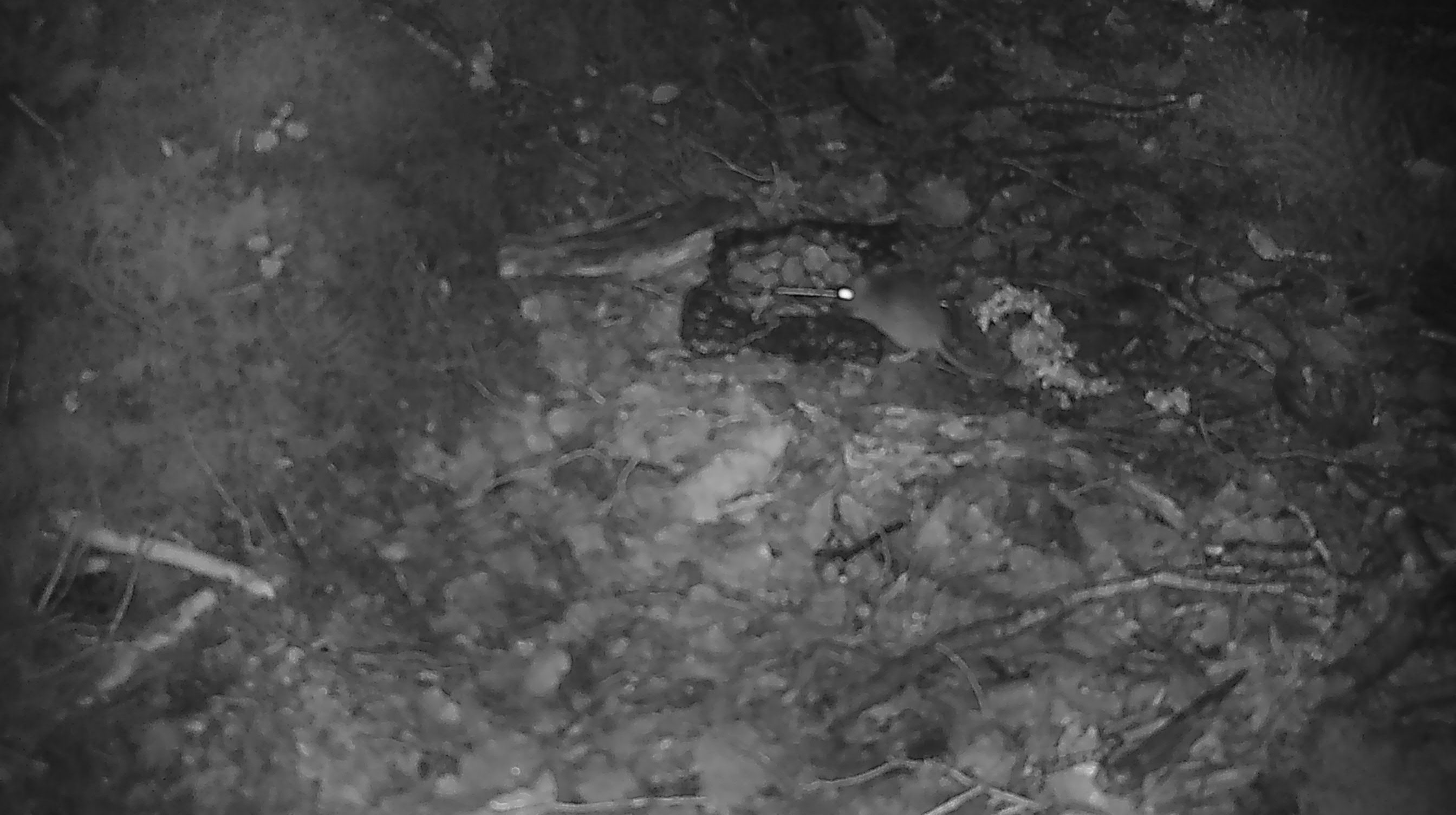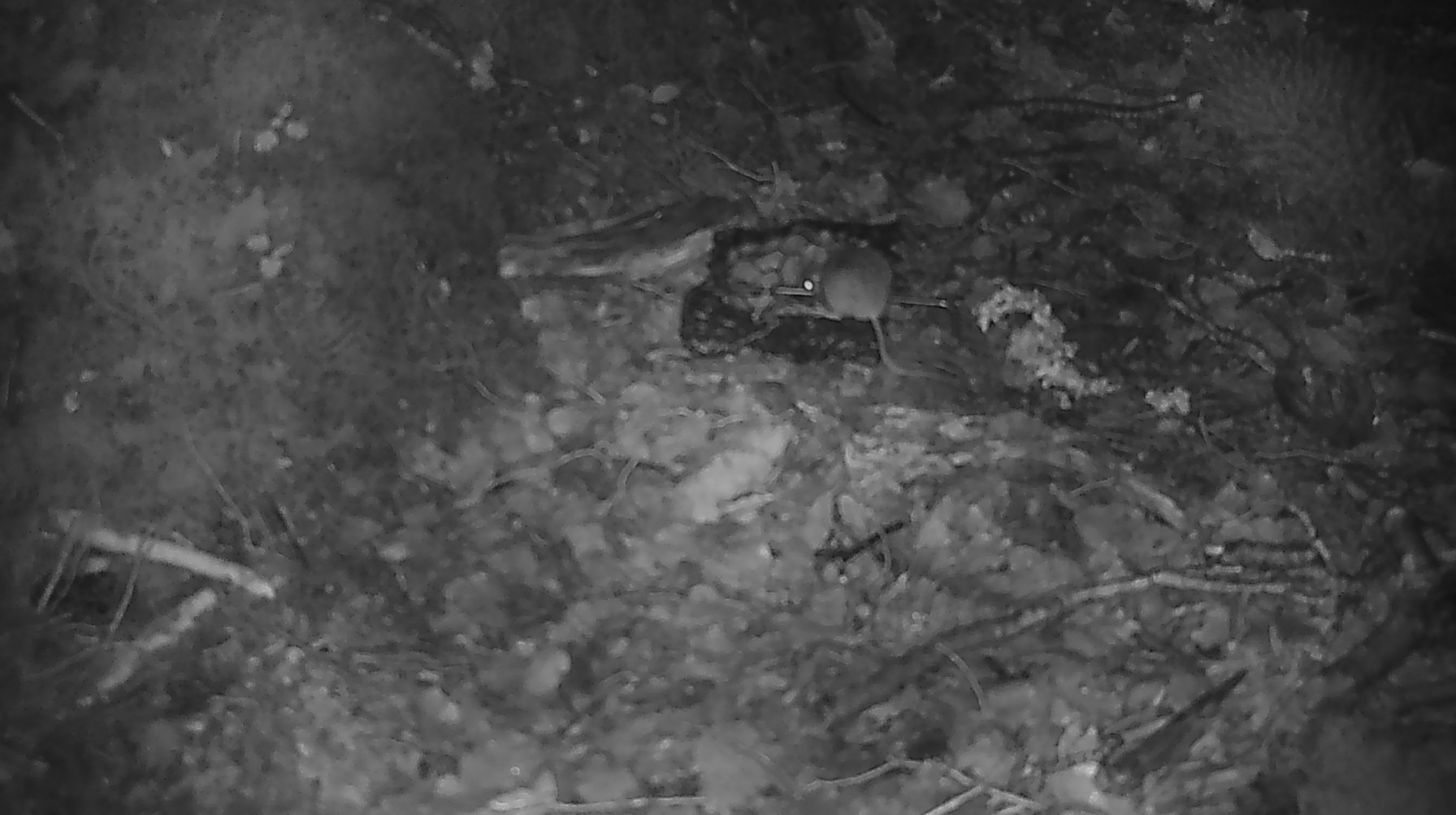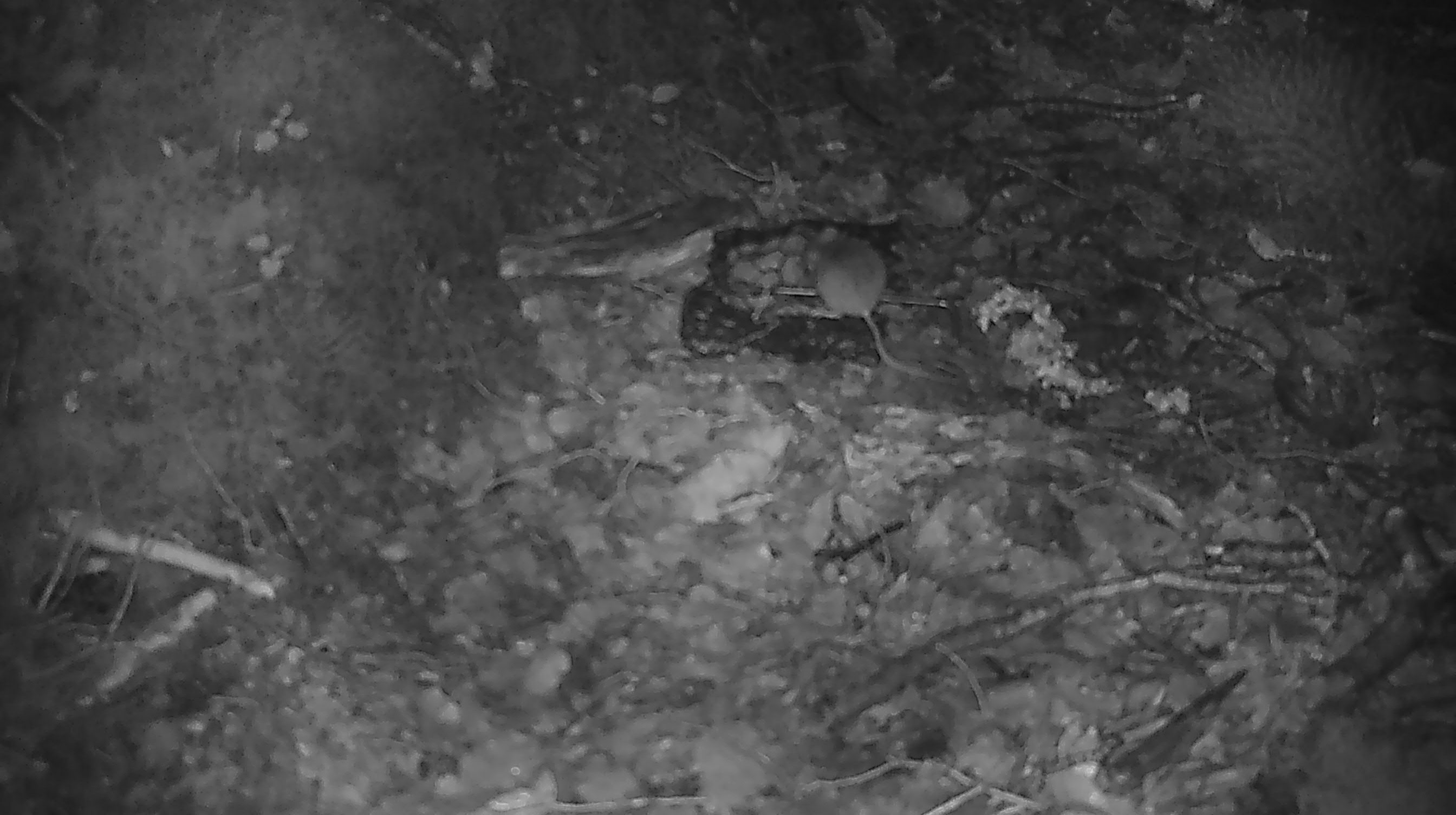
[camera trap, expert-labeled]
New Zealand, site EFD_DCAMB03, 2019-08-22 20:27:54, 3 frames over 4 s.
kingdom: Animalia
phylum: Chordata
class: Mammalia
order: Rodentia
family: Muridae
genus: Mus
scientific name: Mus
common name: mouse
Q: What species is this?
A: Mouse (Mus).